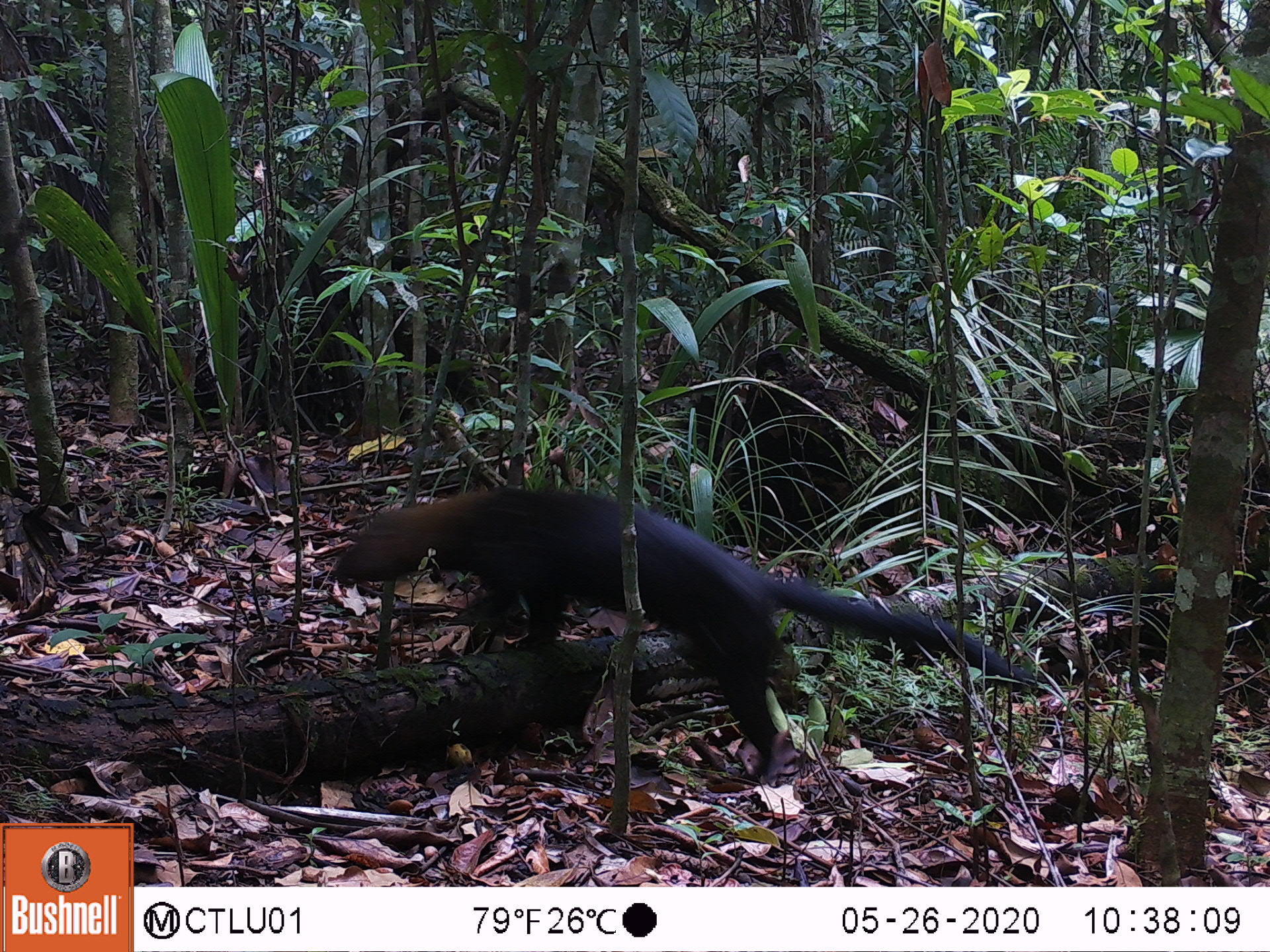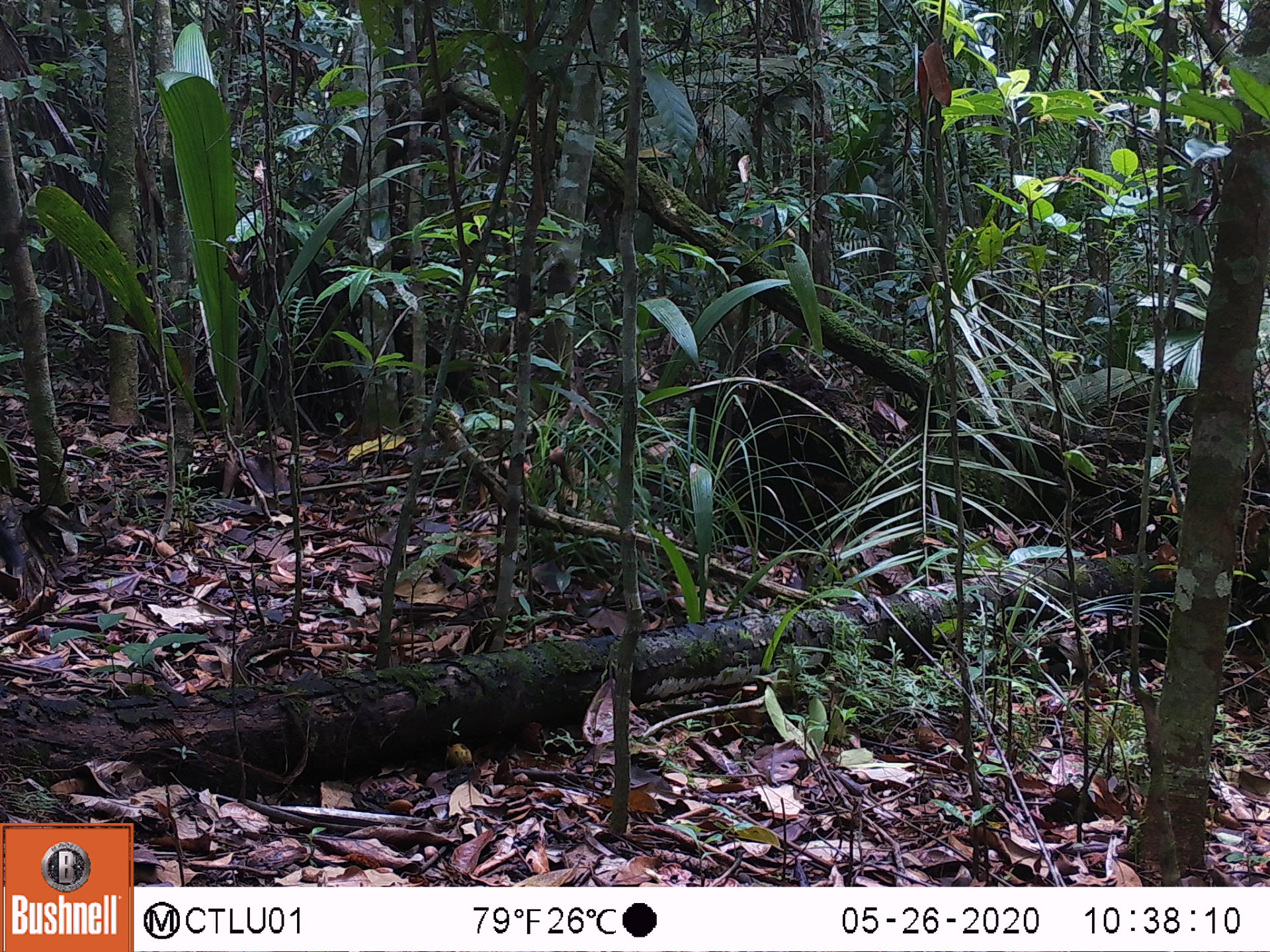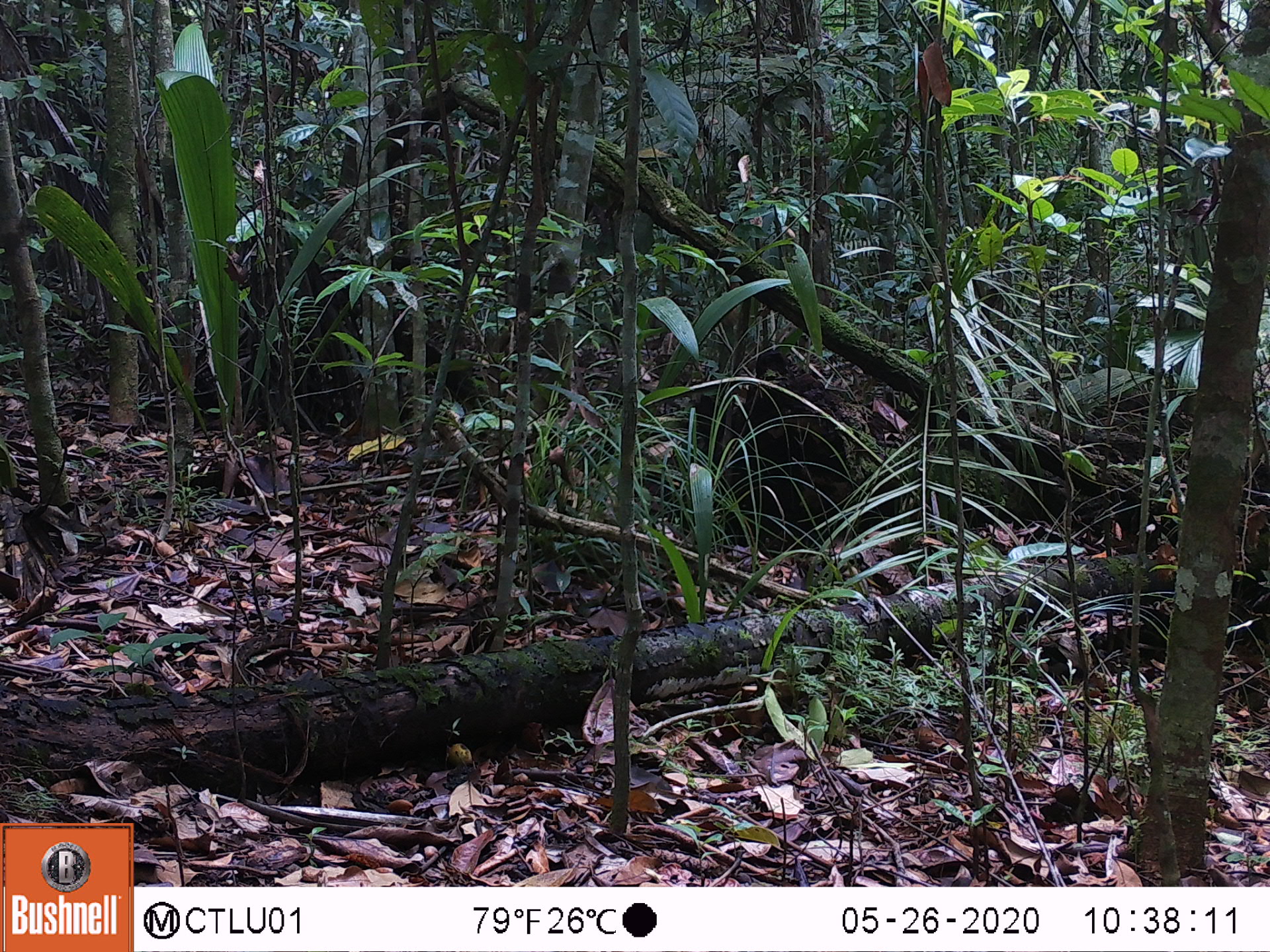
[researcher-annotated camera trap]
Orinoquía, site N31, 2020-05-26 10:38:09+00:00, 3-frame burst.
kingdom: Animalia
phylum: Chordata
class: Mammalia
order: Carnivora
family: Mustelidae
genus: Eira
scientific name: Eira barbara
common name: tayra